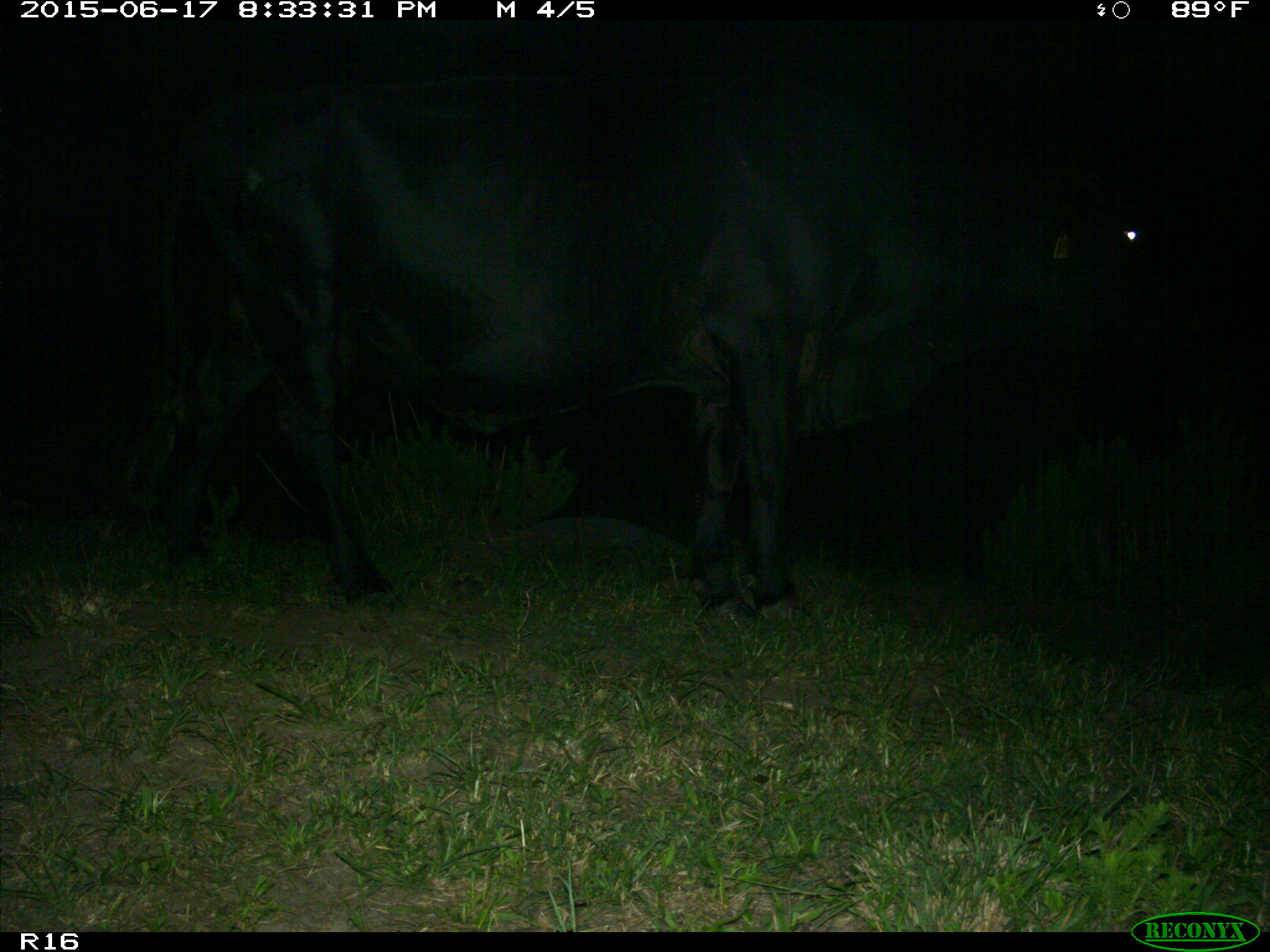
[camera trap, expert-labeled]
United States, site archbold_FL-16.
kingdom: Animalia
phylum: Chordata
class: Mammalia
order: Artiodactyla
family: Bovidae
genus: Bos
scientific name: Bos taurus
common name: domestic cow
Bos taurus (domestic cow).